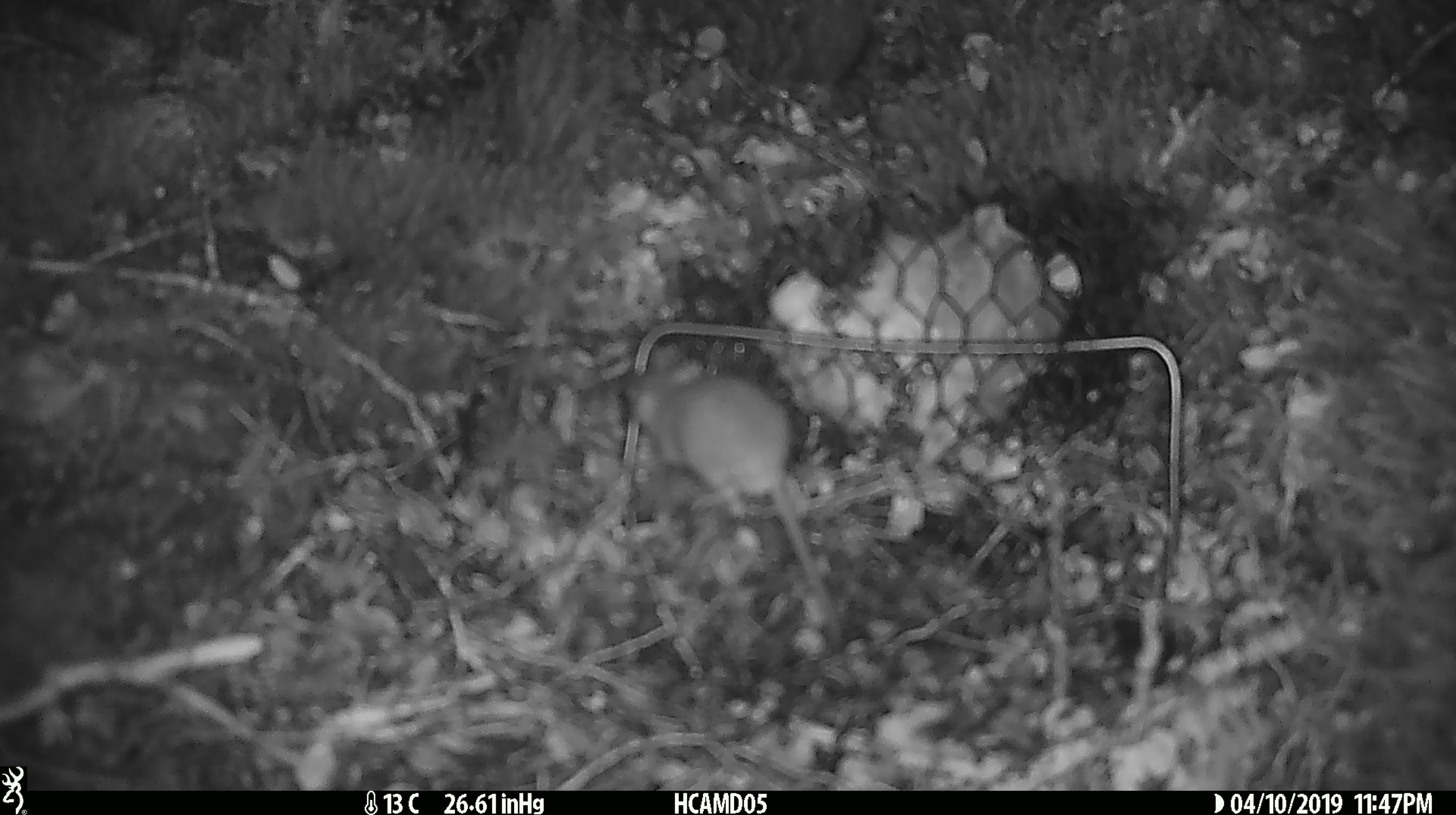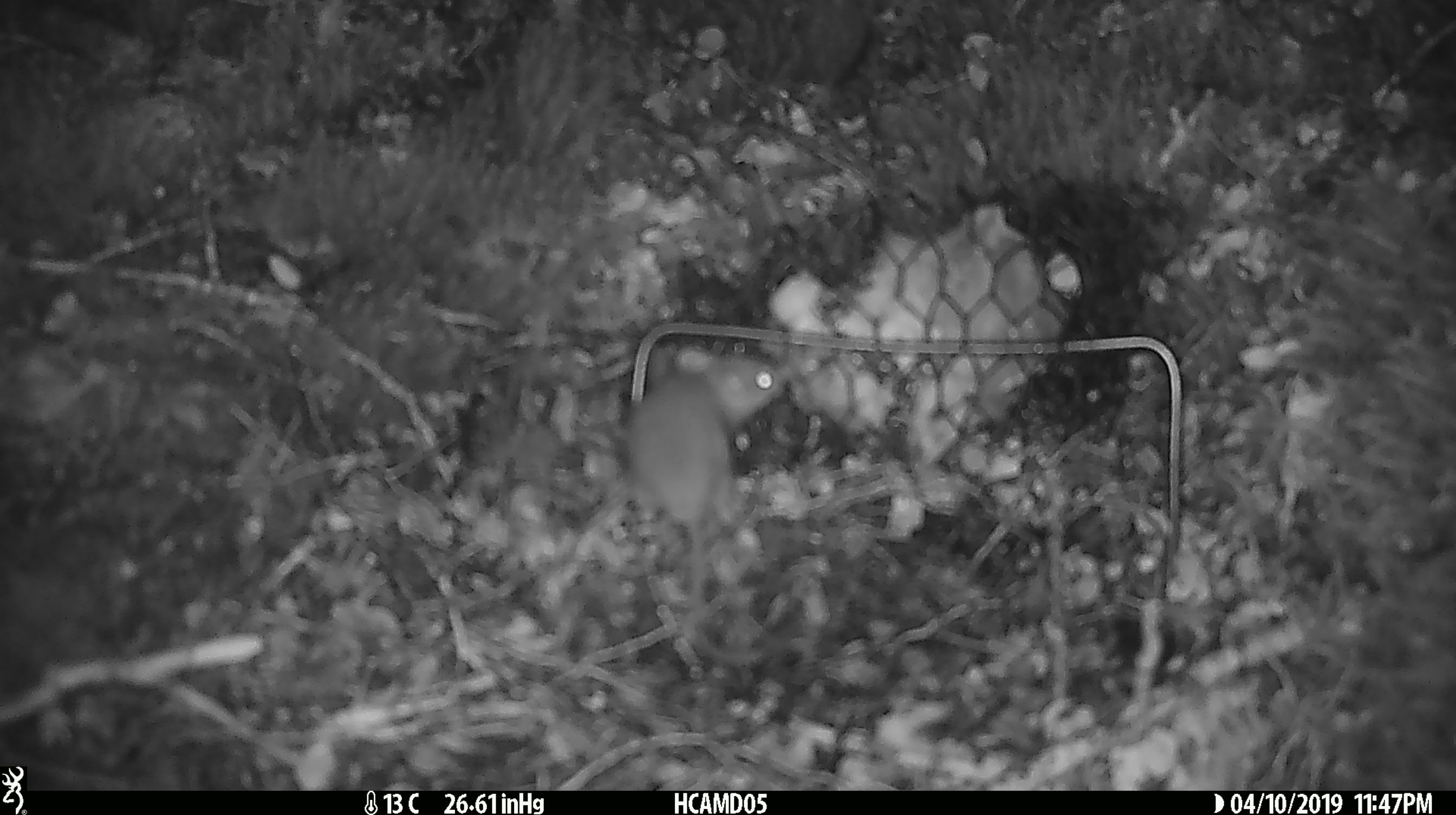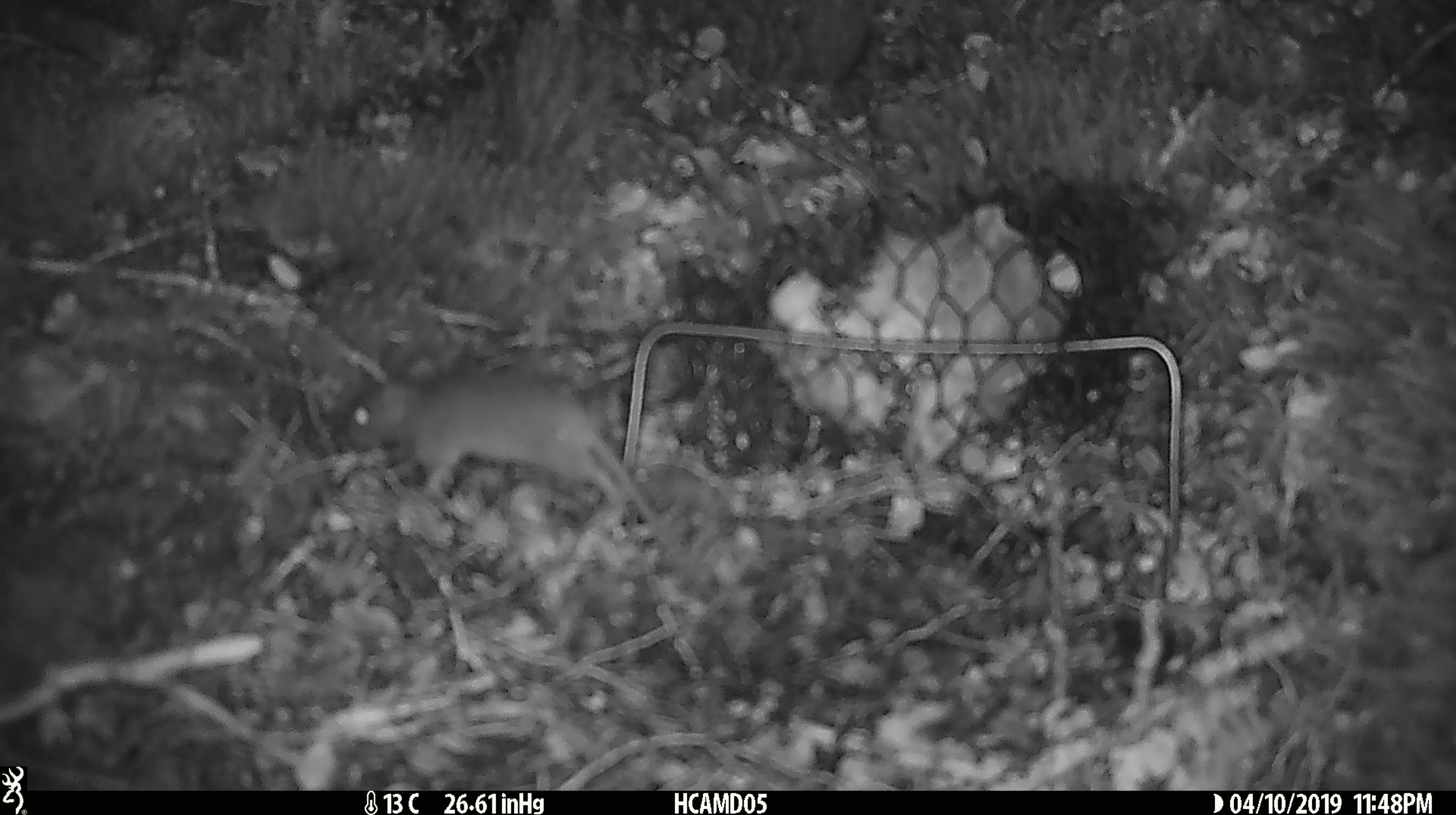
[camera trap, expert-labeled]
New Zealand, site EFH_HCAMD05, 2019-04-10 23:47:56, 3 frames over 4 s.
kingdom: Animalia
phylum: Chordata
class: Mammalia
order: Rodentia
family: Muridae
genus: Mus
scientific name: Mus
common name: mouse